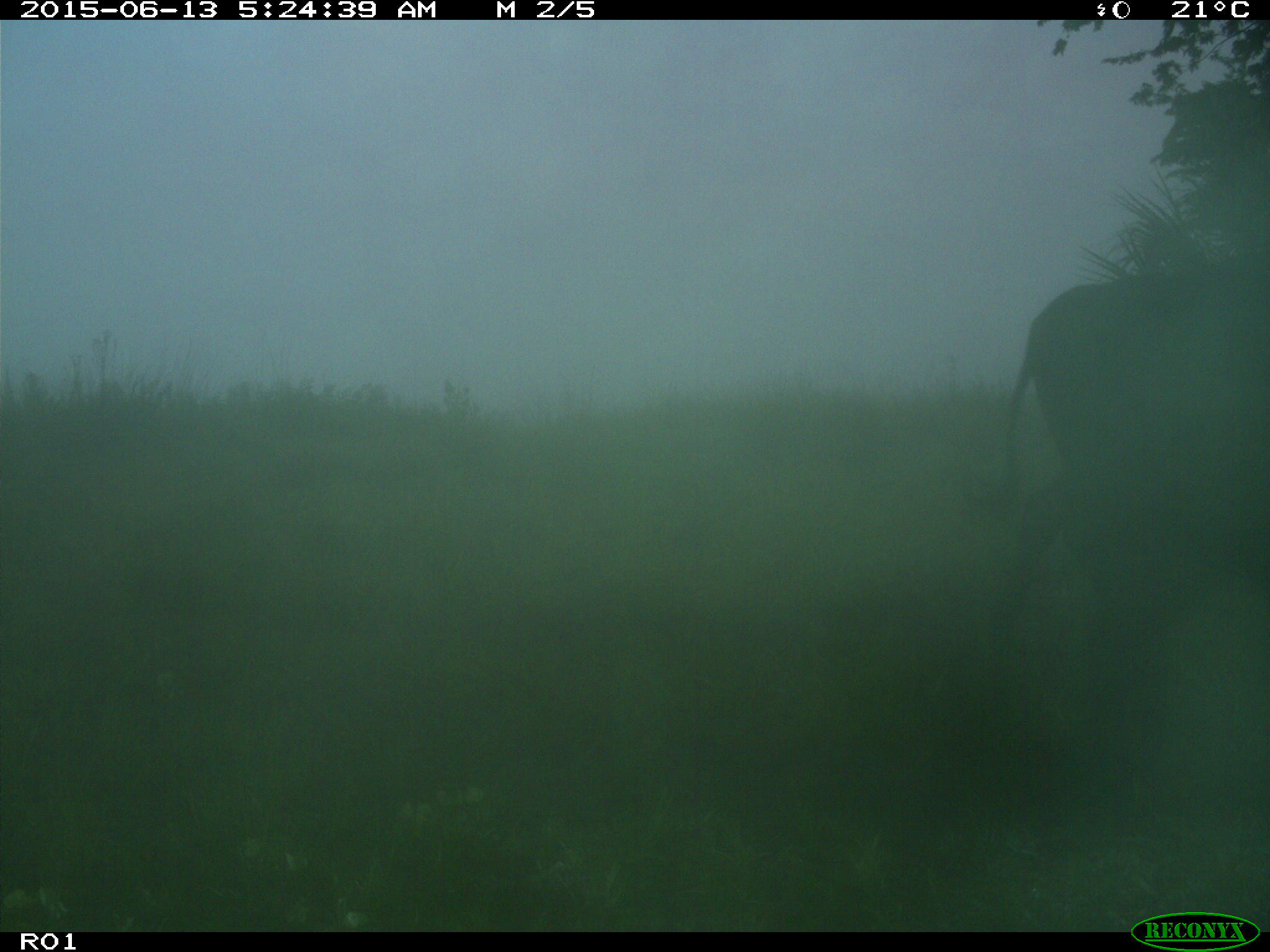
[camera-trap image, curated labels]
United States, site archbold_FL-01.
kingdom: Animalia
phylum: Chordata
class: Mammalia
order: Artiodactyla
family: Bovidae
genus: Bos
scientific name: Bos taurus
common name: domestic cow